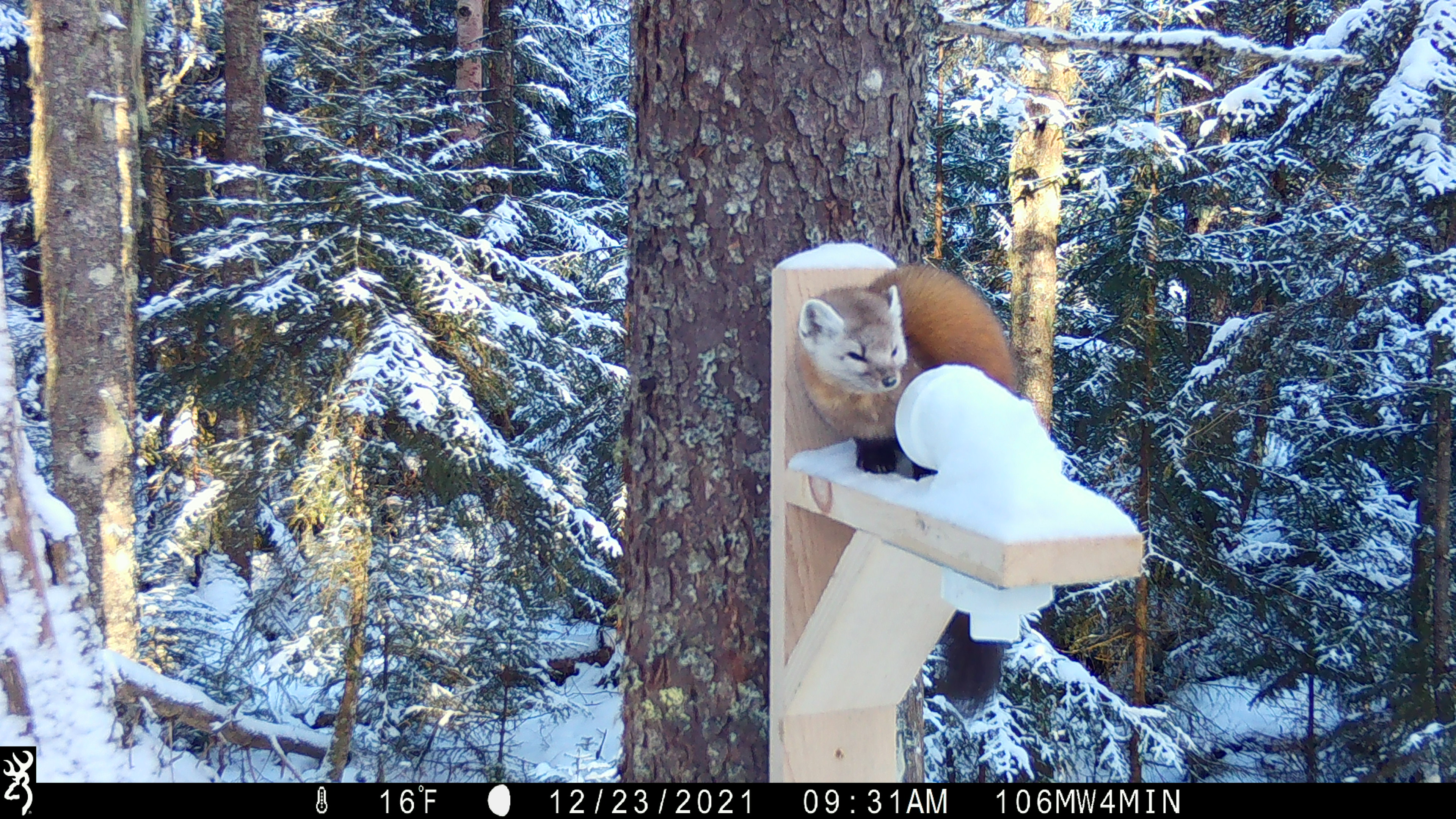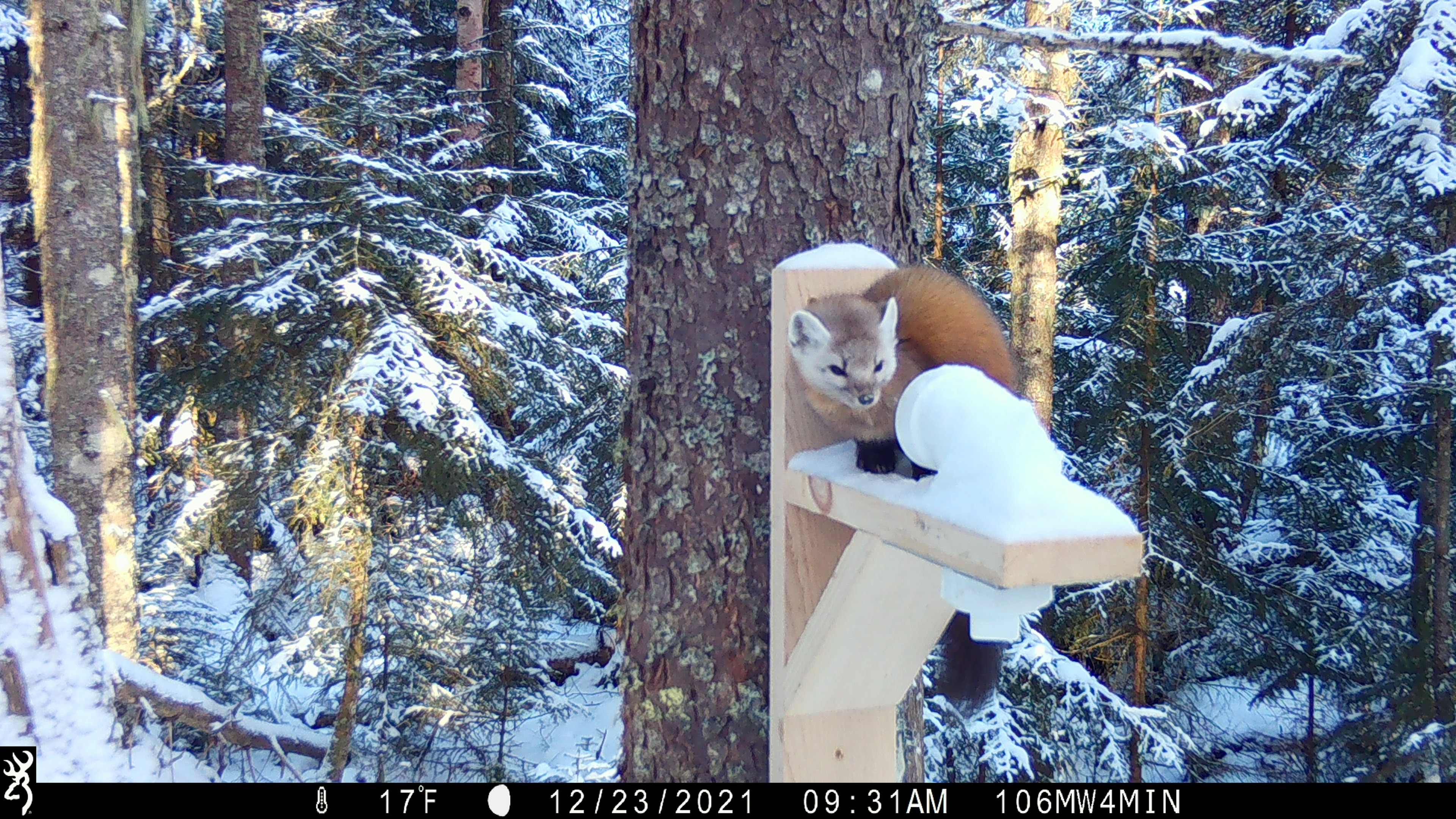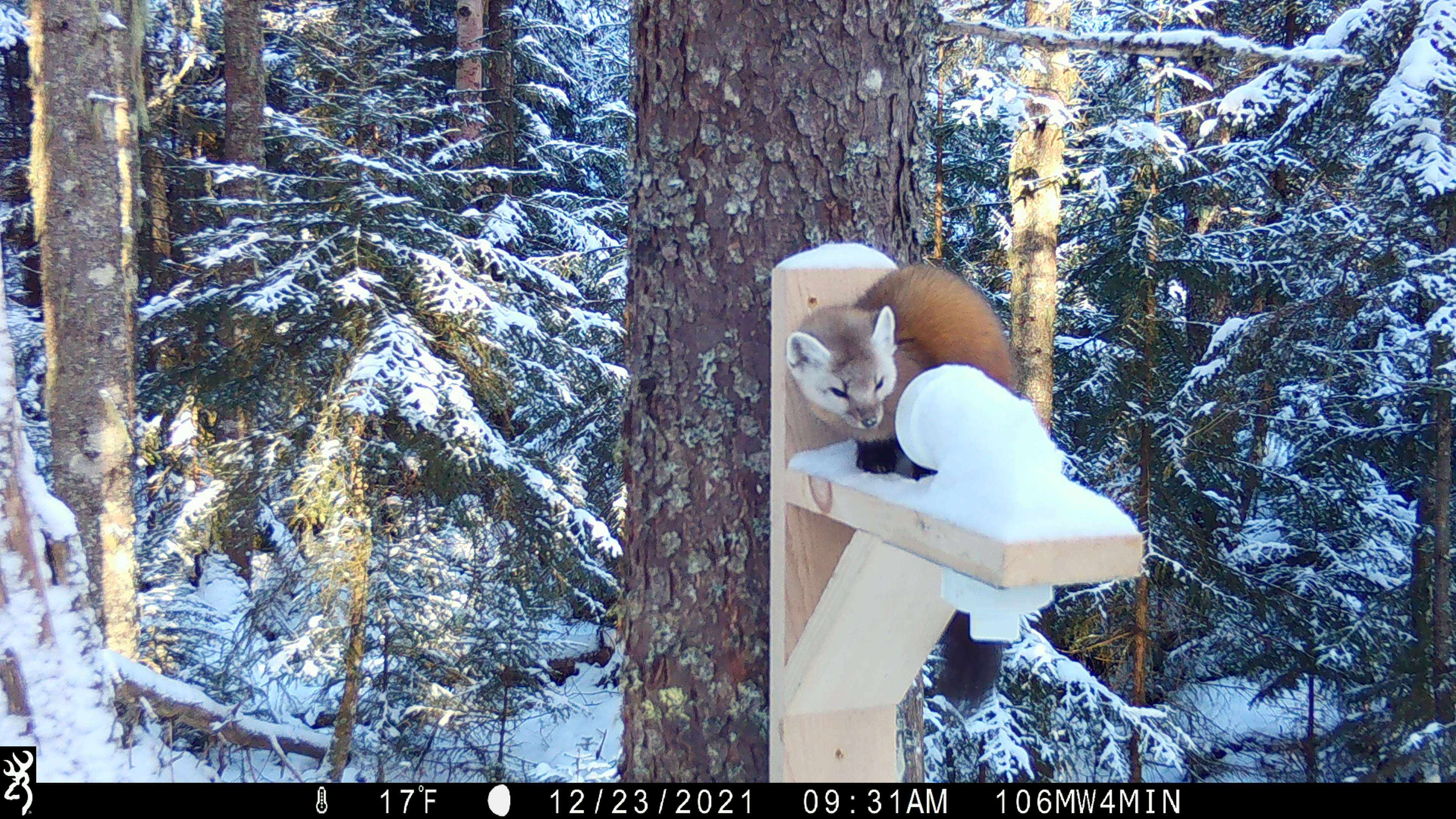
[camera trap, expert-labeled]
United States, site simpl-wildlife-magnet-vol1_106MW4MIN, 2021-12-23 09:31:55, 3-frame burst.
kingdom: Animalia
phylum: Chordata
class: Mammalia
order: Carnivora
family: Mustelidae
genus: Martes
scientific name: Martes americana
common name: american marten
American marten (Martes americana).